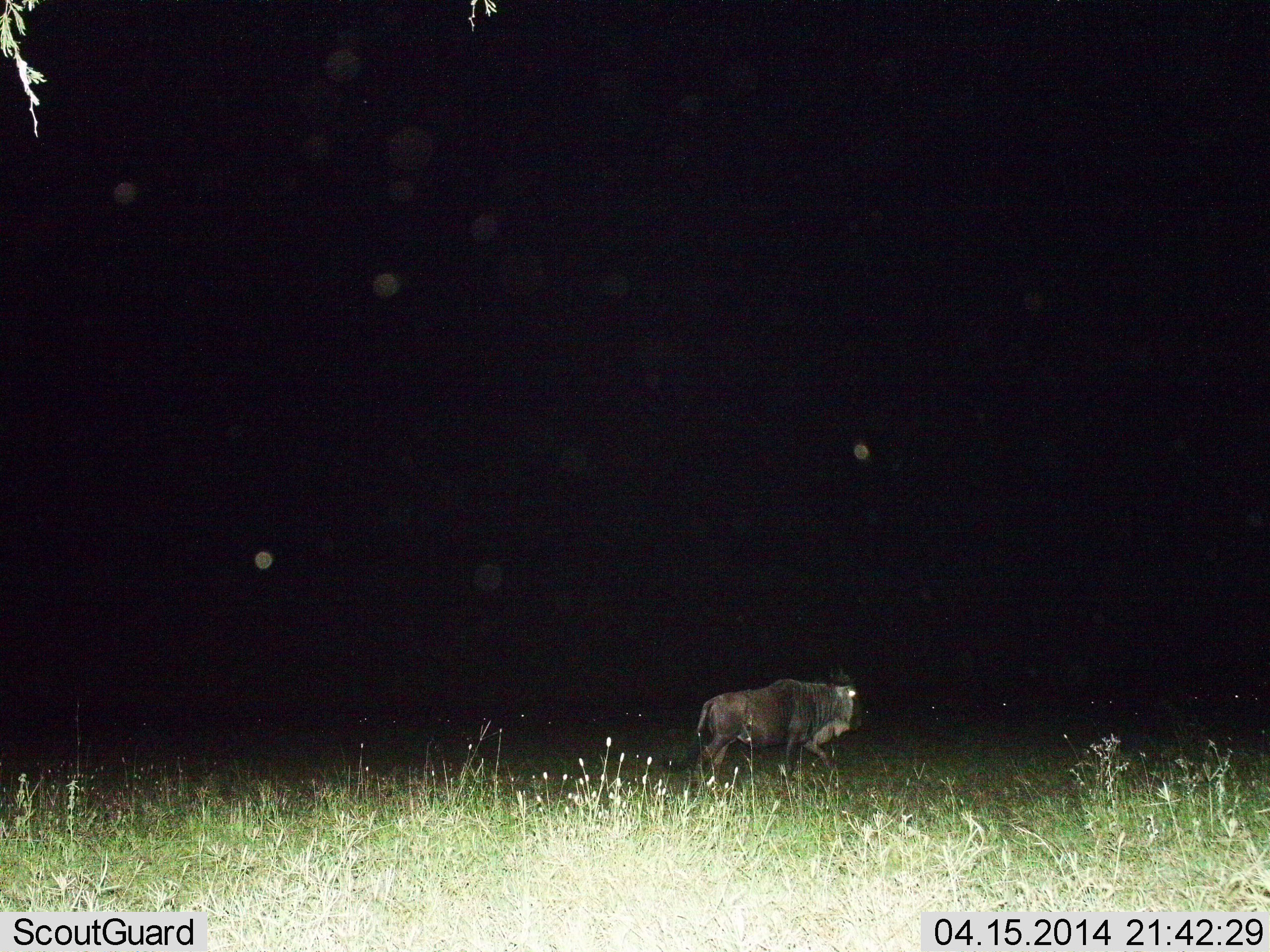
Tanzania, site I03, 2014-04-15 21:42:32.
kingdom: Animalia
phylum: Chordata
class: Mammalia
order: Artiodactyla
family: Bovidae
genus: Connochaetes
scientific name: Connochaetes taurinus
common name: blue wildebeest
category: wildebeest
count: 1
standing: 10%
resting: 0%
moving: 90%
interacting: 0%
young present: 0%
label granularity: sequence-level